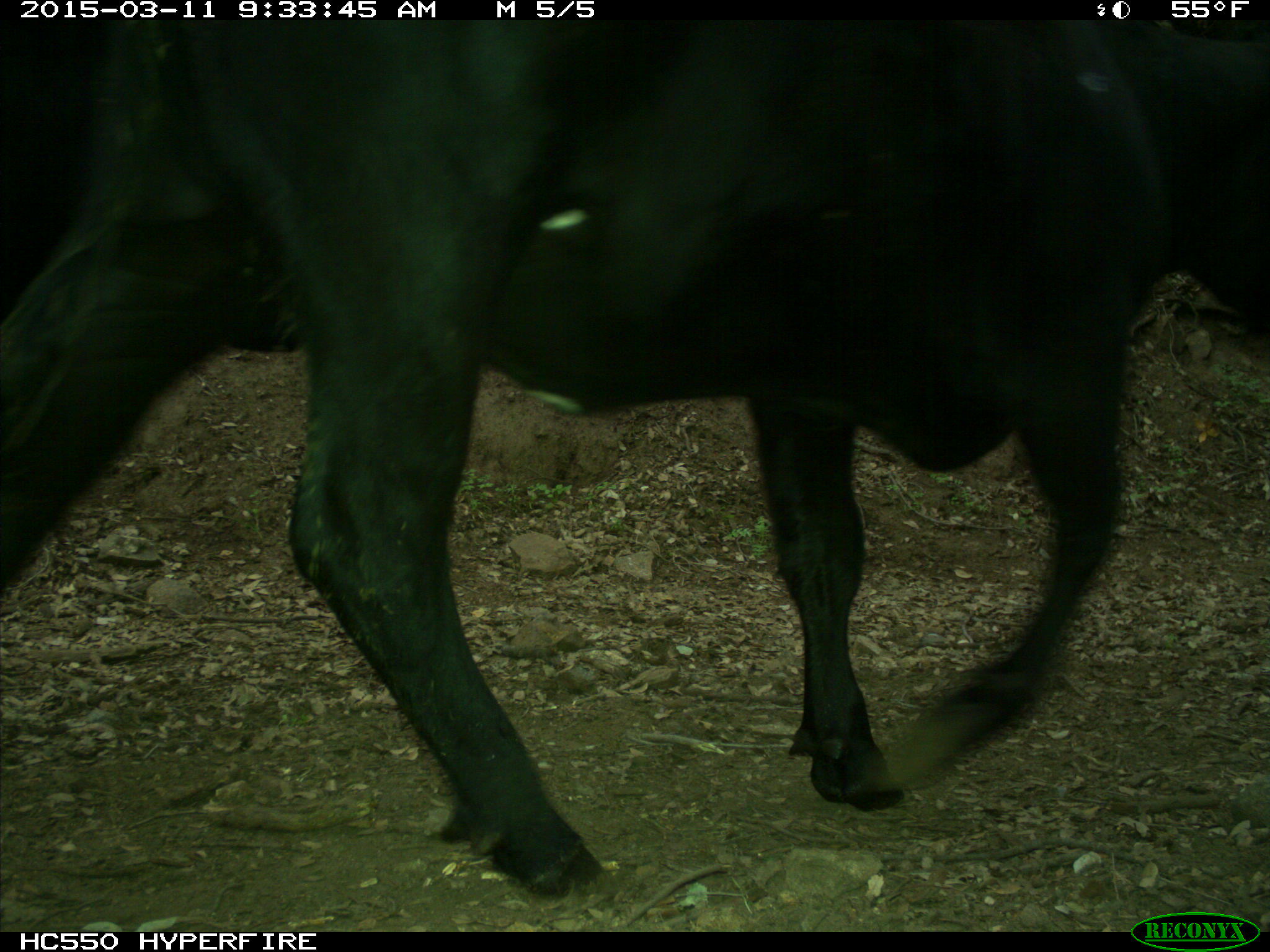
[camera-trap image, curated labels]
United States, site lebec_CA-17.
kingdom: Animalia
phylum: Chordata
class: Mammalia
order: Artiodactyla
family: Bovidae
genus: Bos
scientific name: Bos taurus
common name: domestic cow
Bos taurus (domestic cow).